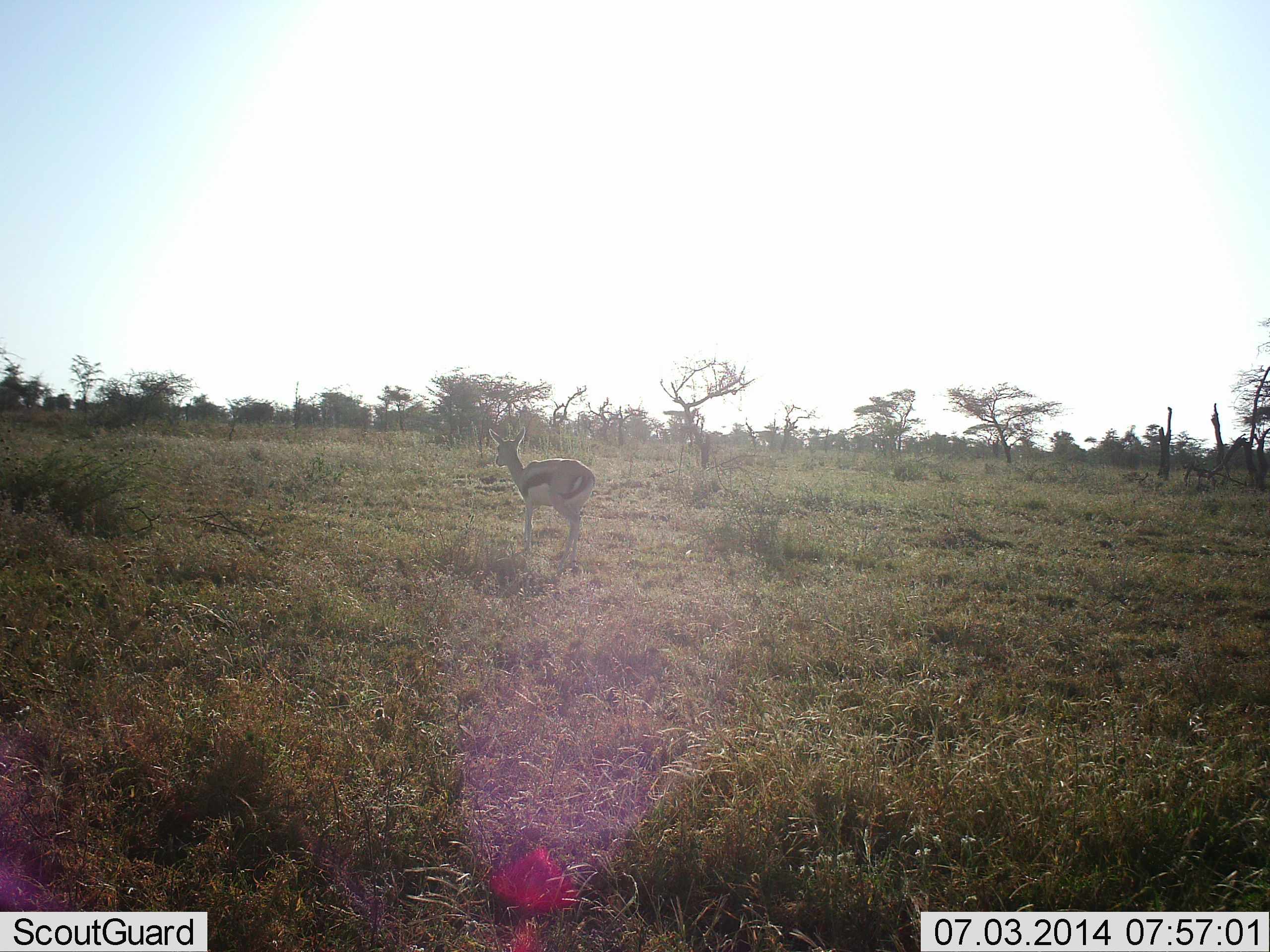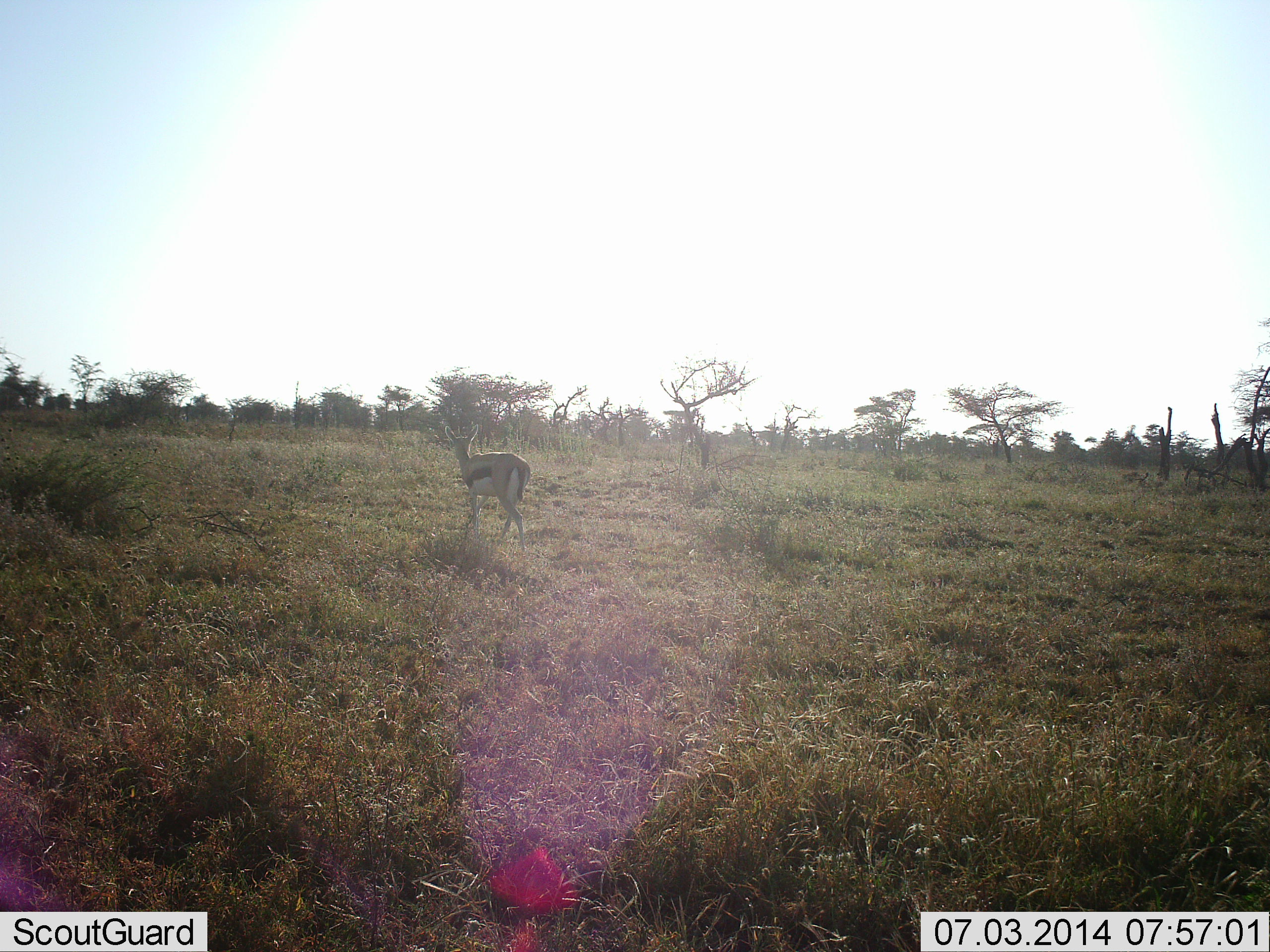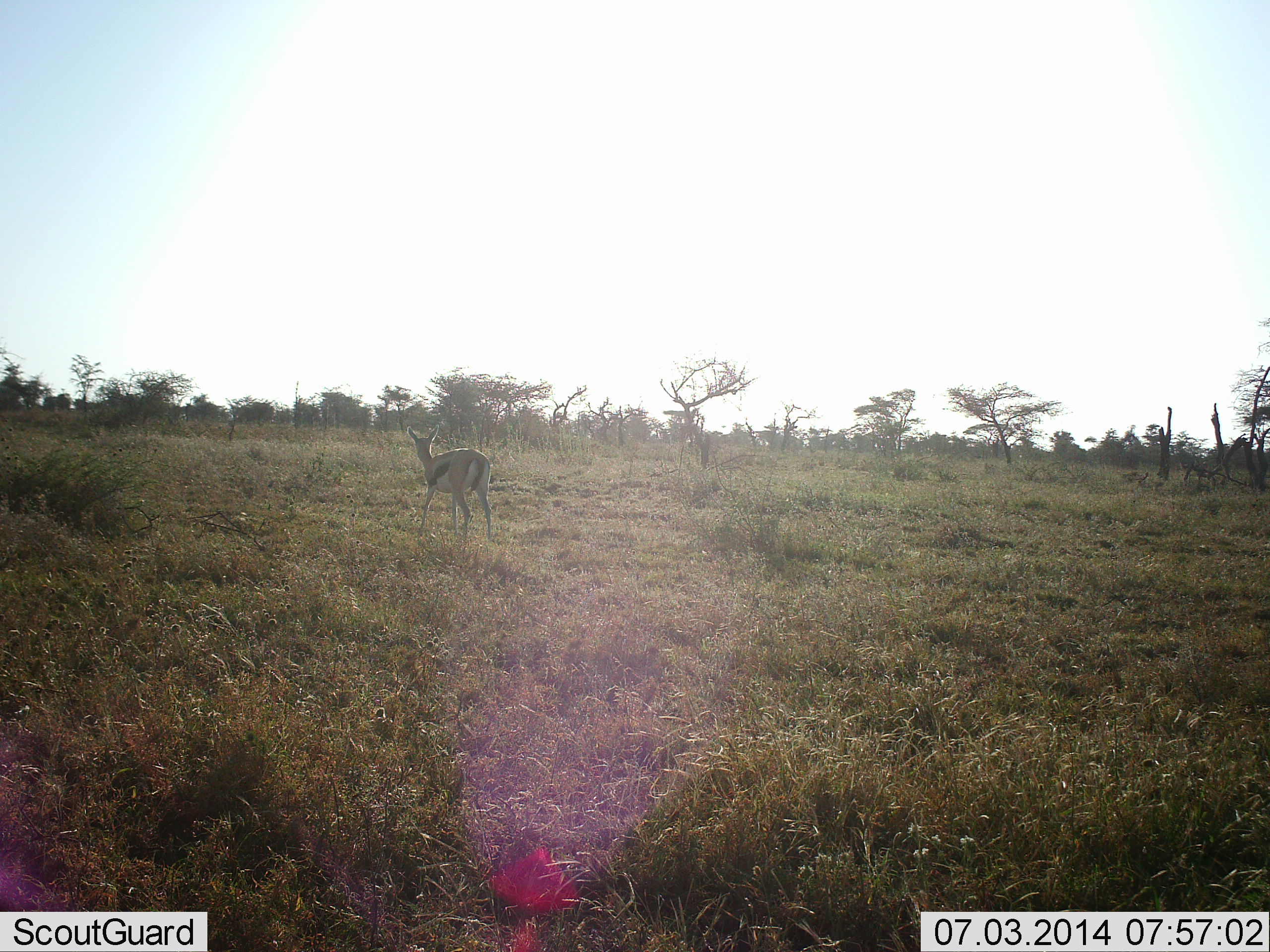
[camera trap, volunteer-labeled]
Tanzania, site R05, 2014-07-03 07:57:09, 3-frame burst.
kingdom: Animalia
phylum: Chordata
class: Mammalia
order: Artiodactyla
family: Bovidae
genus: Eudorcas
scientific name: Eudorcas thomsonii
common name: thomson's gazelle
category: gazellethomsons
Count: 1.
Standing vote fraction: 20%.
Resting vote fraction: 0%.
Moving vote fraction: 80%.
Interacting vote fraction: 0%.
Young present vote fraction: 0%.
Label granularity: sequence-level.